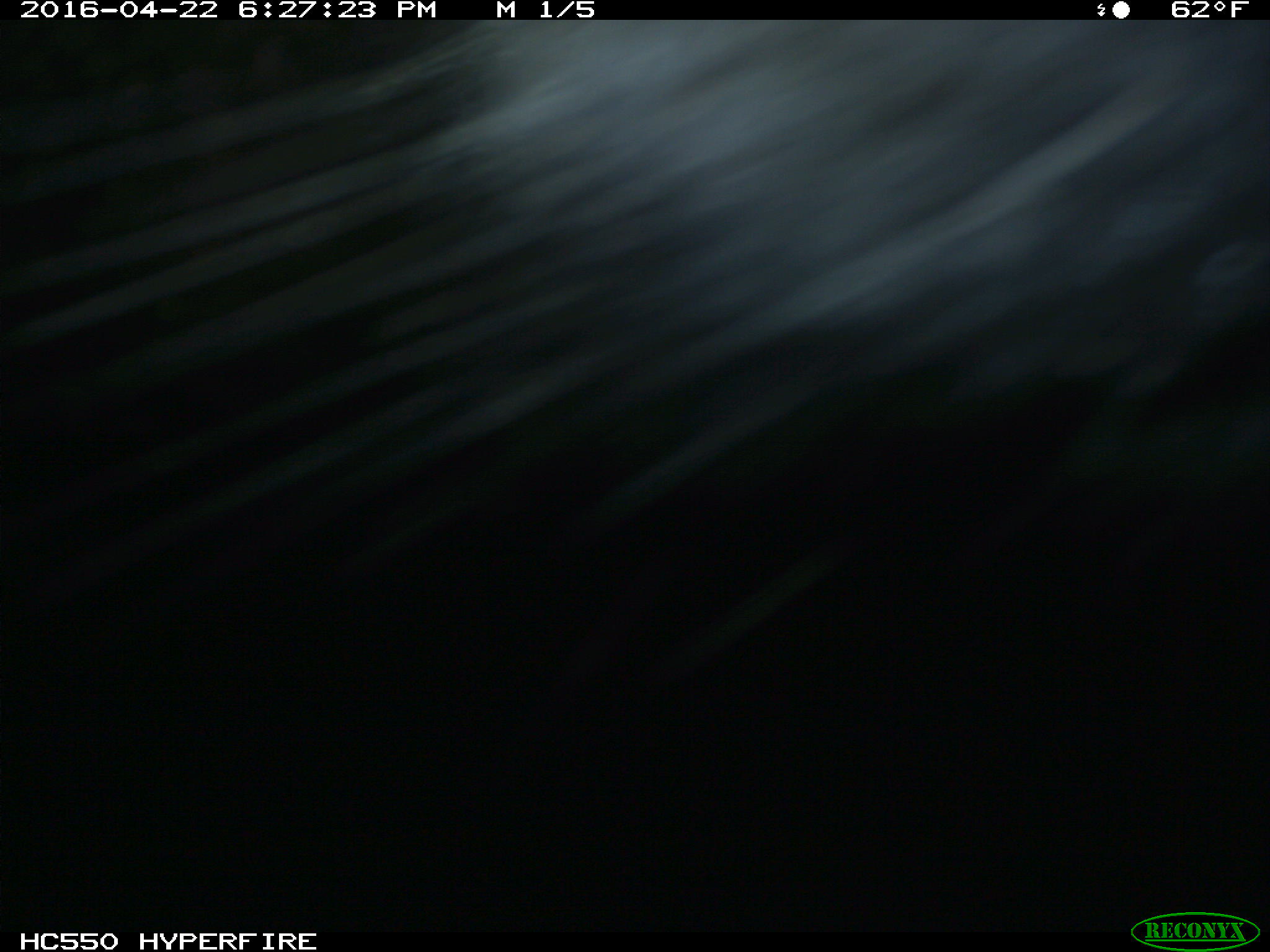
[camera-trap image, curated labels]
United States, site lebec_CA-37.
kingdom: Animalia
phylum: Chordata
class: Mammalia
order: Artiodactyla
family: Bovidae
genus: Bos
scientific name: Bos taurus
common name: domestic cow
Bos taurus (domestic cow).